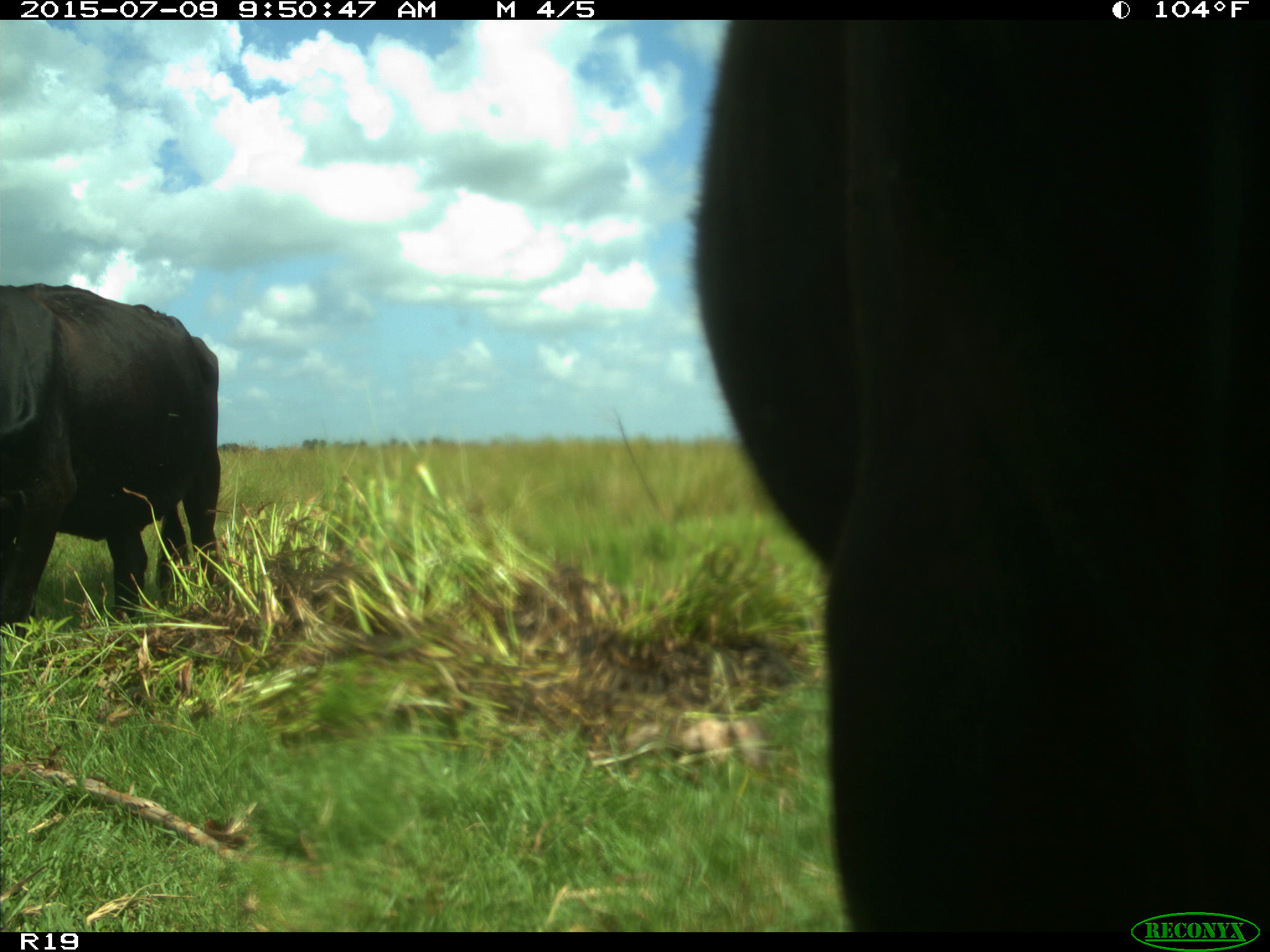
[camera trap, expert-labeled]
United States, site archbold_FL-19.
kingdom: Animalia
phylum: Chordata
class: Mammalia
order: Artiodactyla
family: Bovidae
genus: Bos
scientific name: Bos taurus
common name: domestic cow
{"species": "Bos taurus (domestic cow)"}